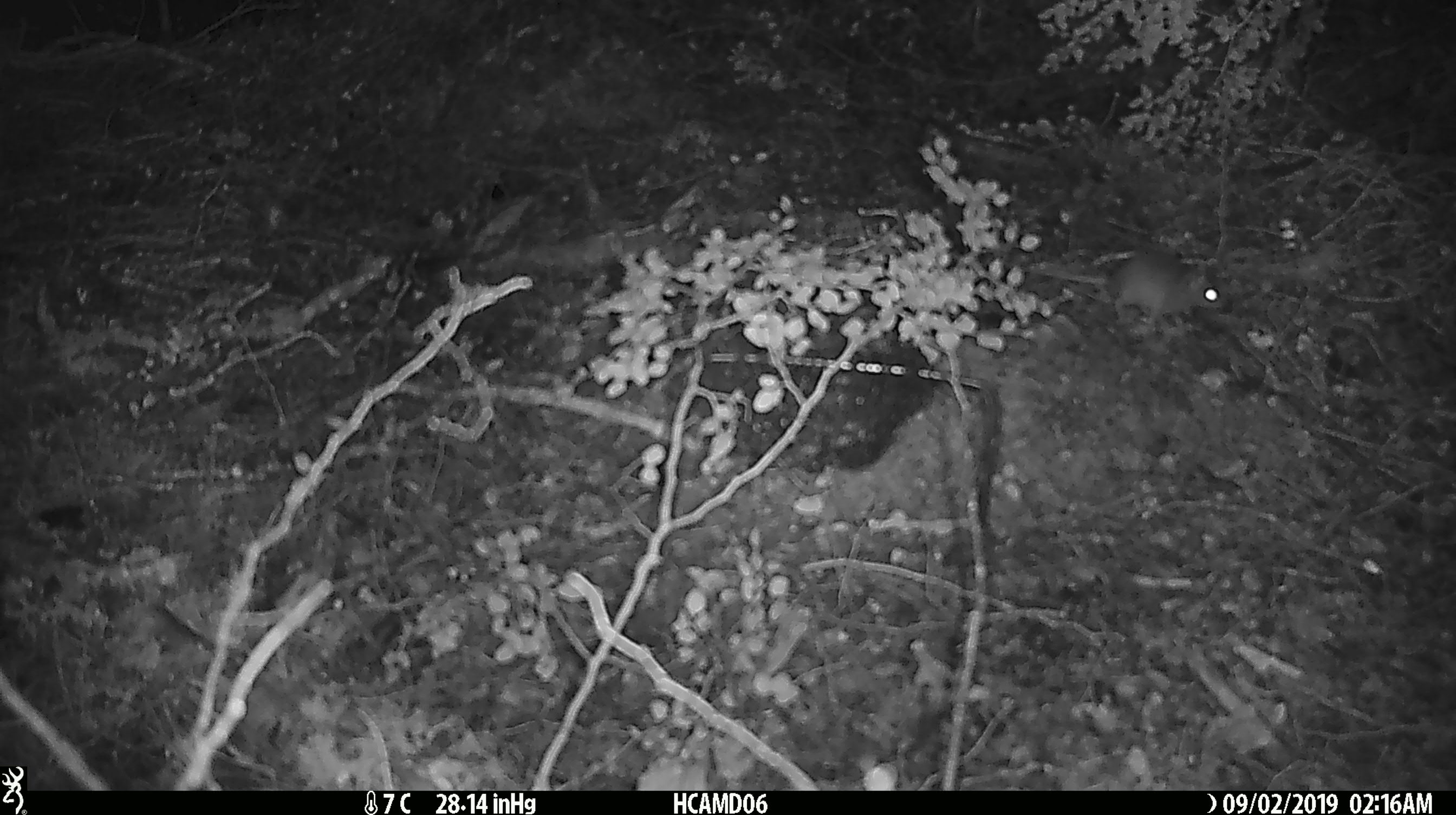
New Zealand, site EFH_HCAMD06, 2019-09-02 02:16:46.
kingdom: Animalia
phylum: Chordata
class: Mammalia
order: Rodentia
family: Muridae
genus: Mus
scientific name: Mus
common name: mouse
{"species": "mouse (Mus)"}